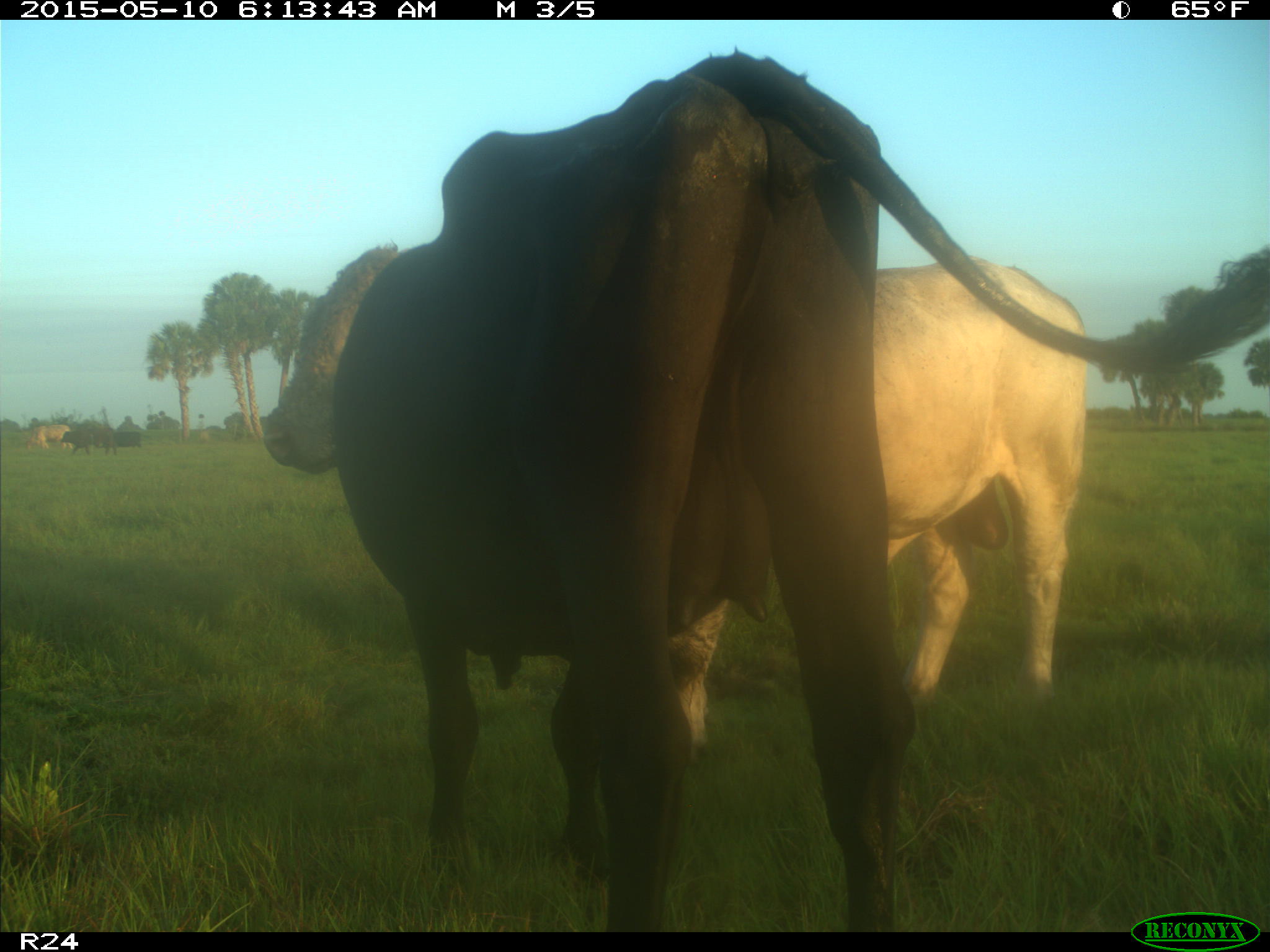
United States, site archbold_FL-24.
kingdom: Animalia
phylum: Chordata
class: Mammalia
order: Artiodactyla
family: Bovidae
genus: Bos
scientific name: Bos taurus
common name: domestic cow